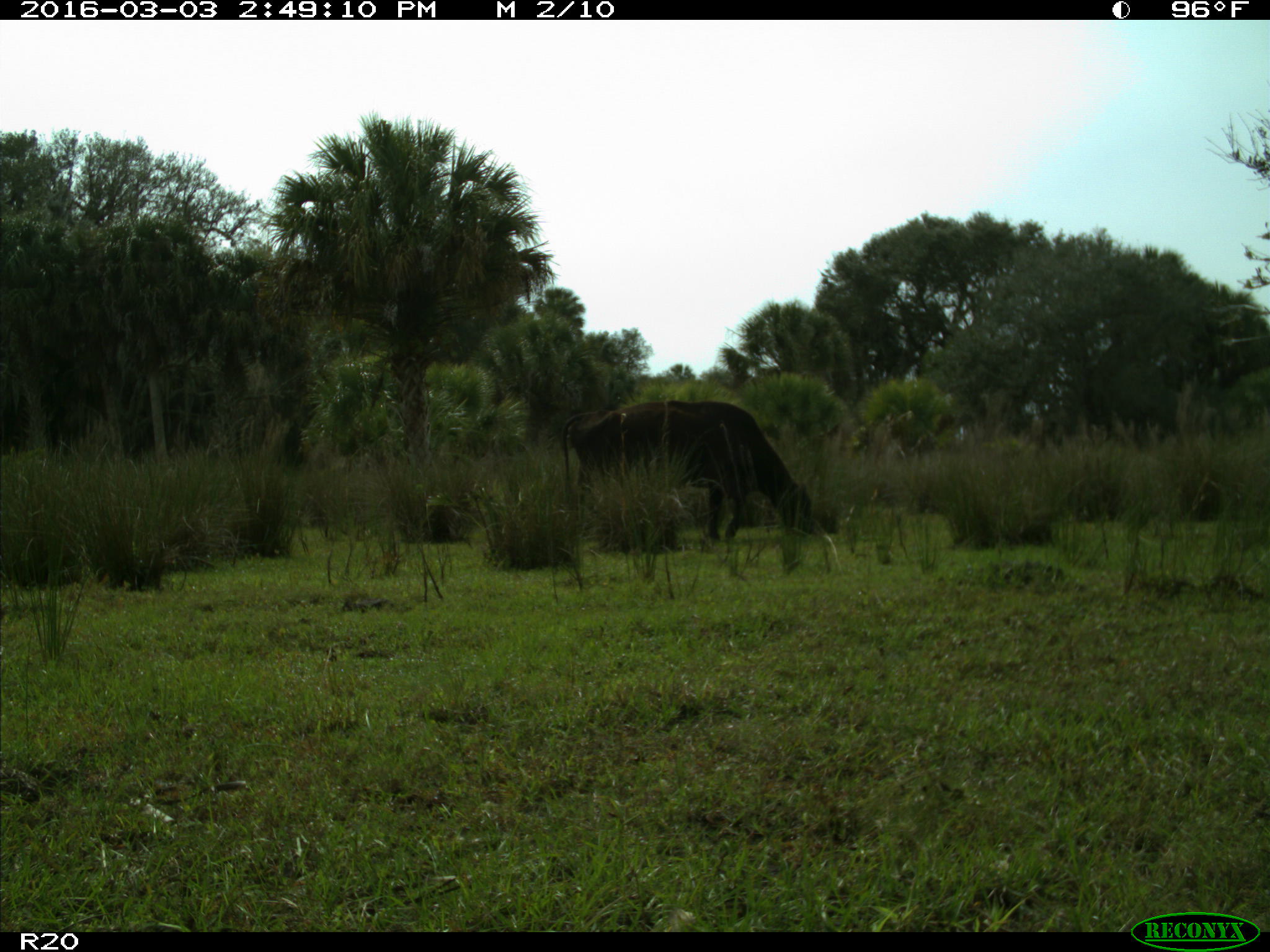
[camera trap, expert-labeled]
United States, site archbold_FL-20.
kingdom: Animalia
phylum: Chordata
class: Mammalia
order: Artiodactyla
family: Bovidae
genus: Bos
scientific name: Bos taurus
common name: domestic cow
Bos taurus (domestic cow).